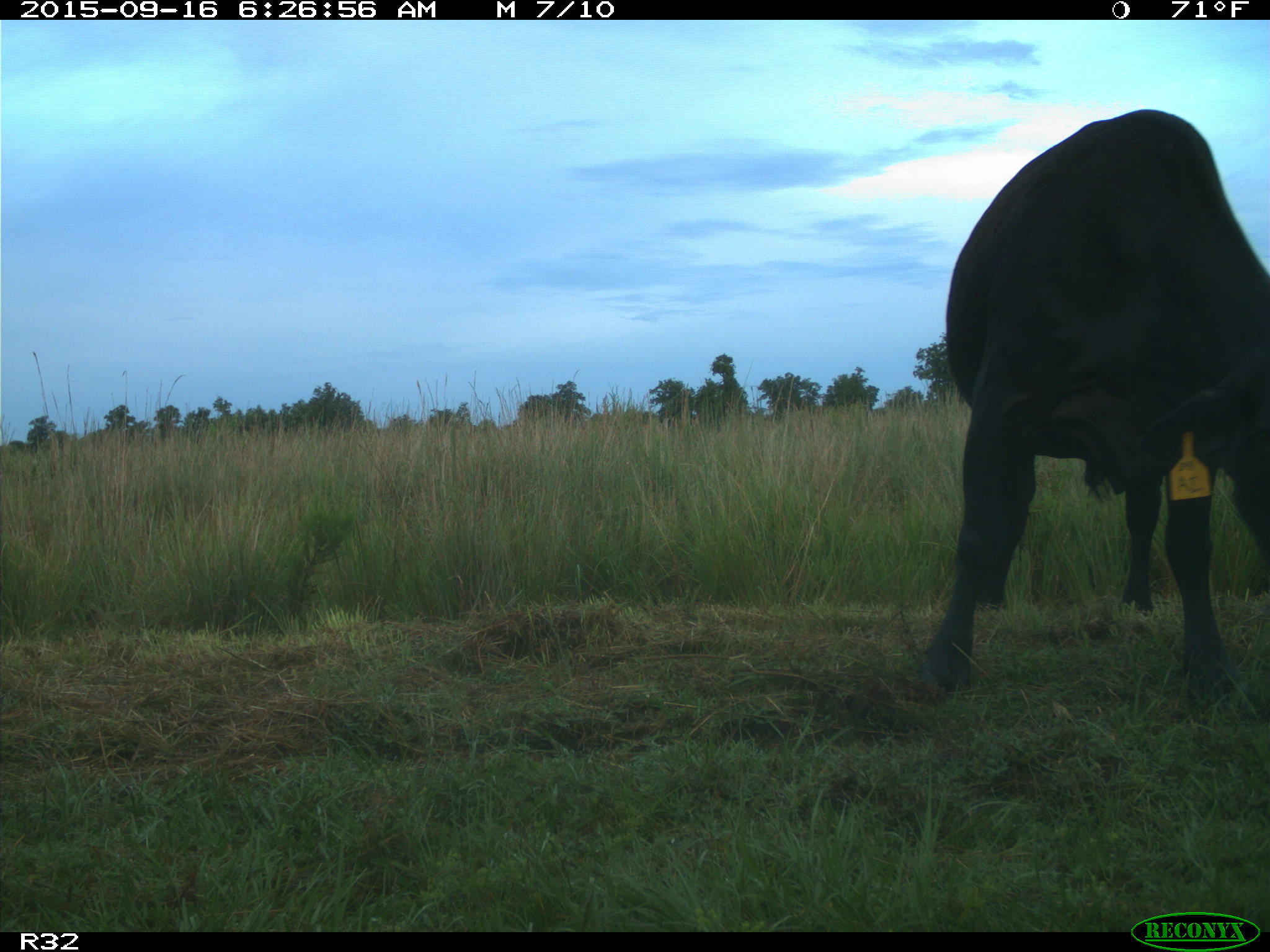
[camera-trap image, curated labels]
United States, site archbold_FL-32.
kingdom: Animalia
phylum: Chordata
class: Mammalia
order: Artiodactyla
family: Bovidae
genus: Bos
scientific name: Bos taurus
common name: domestic cow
Bos taurus (domestic cow).